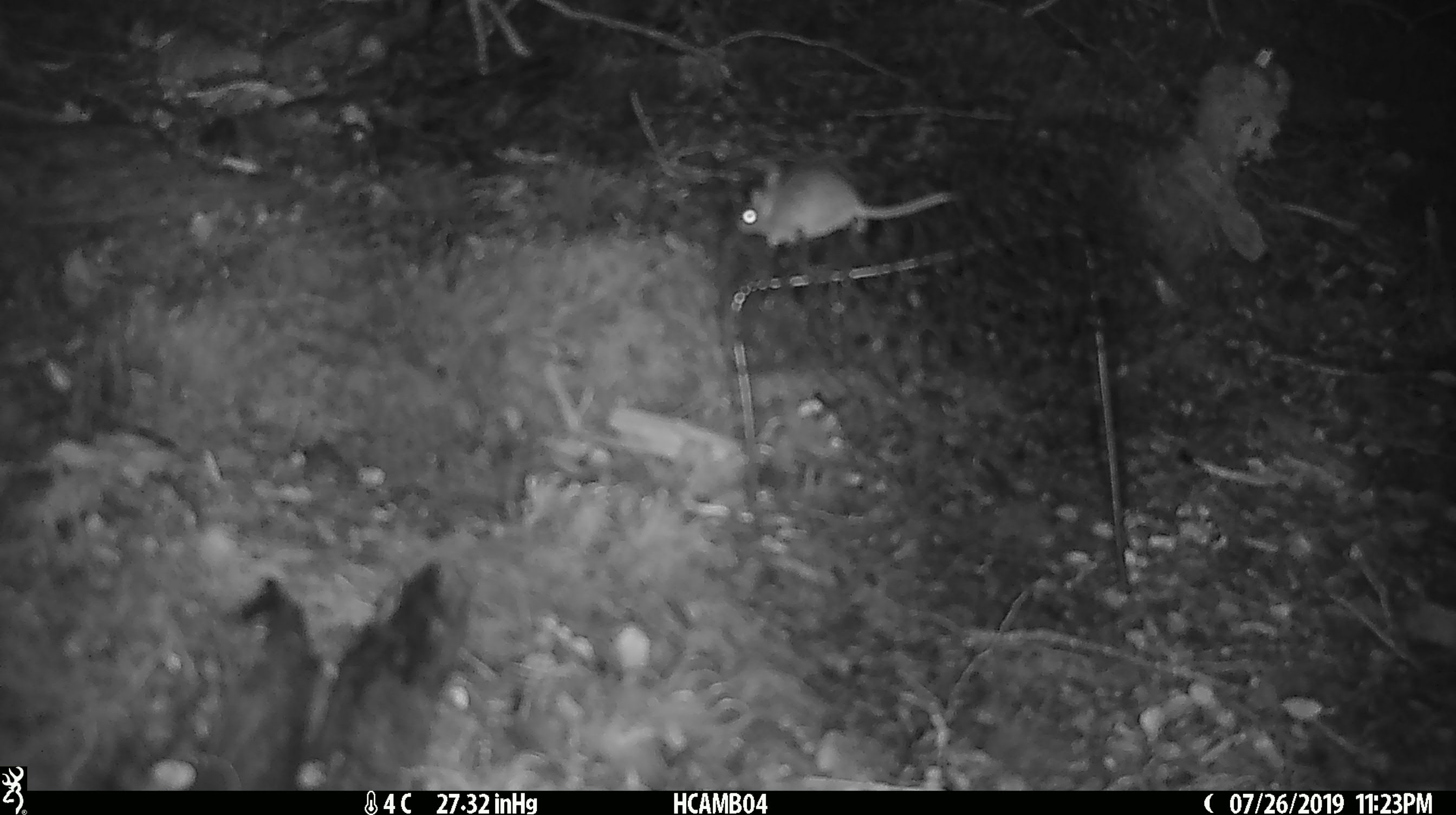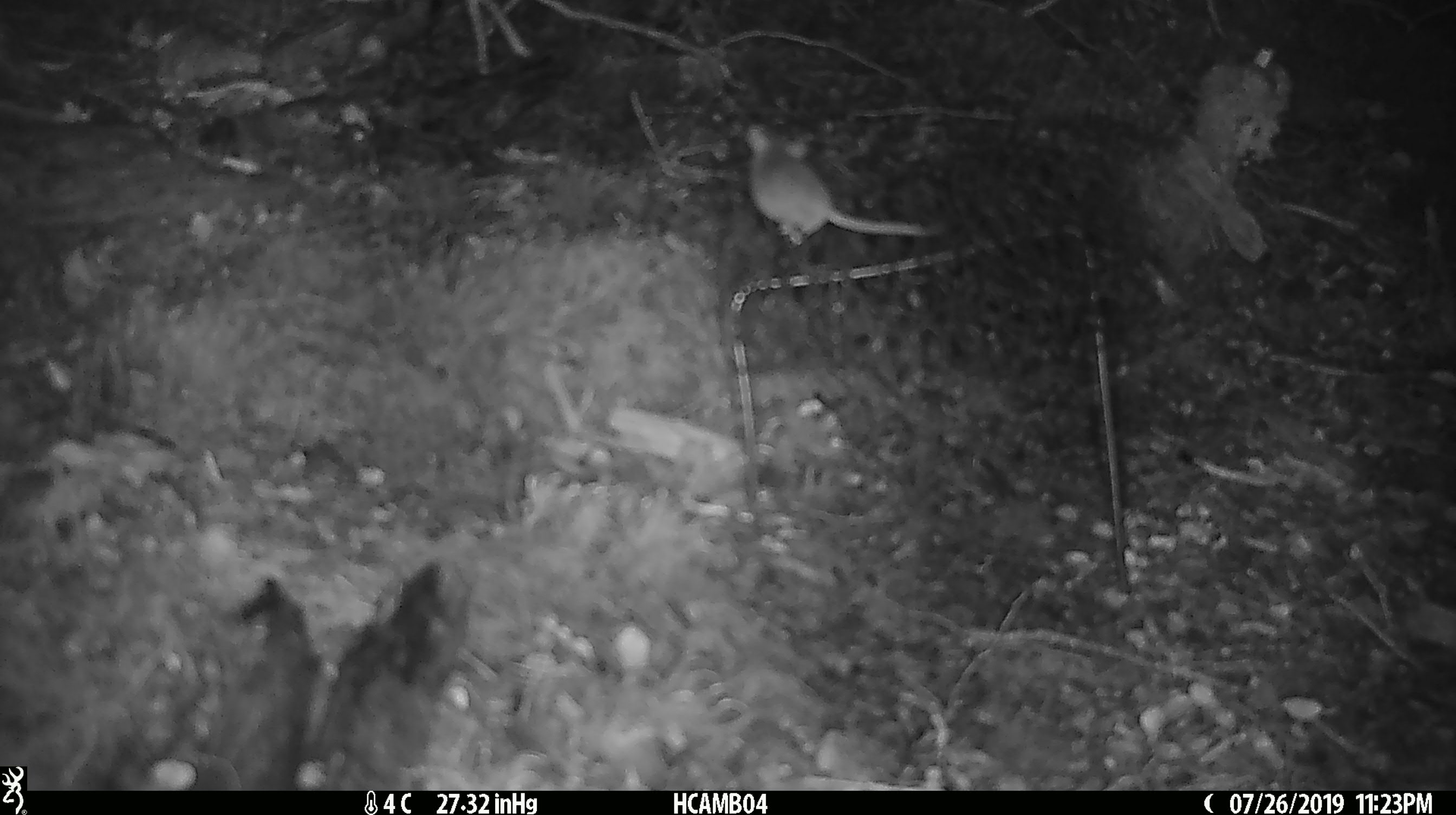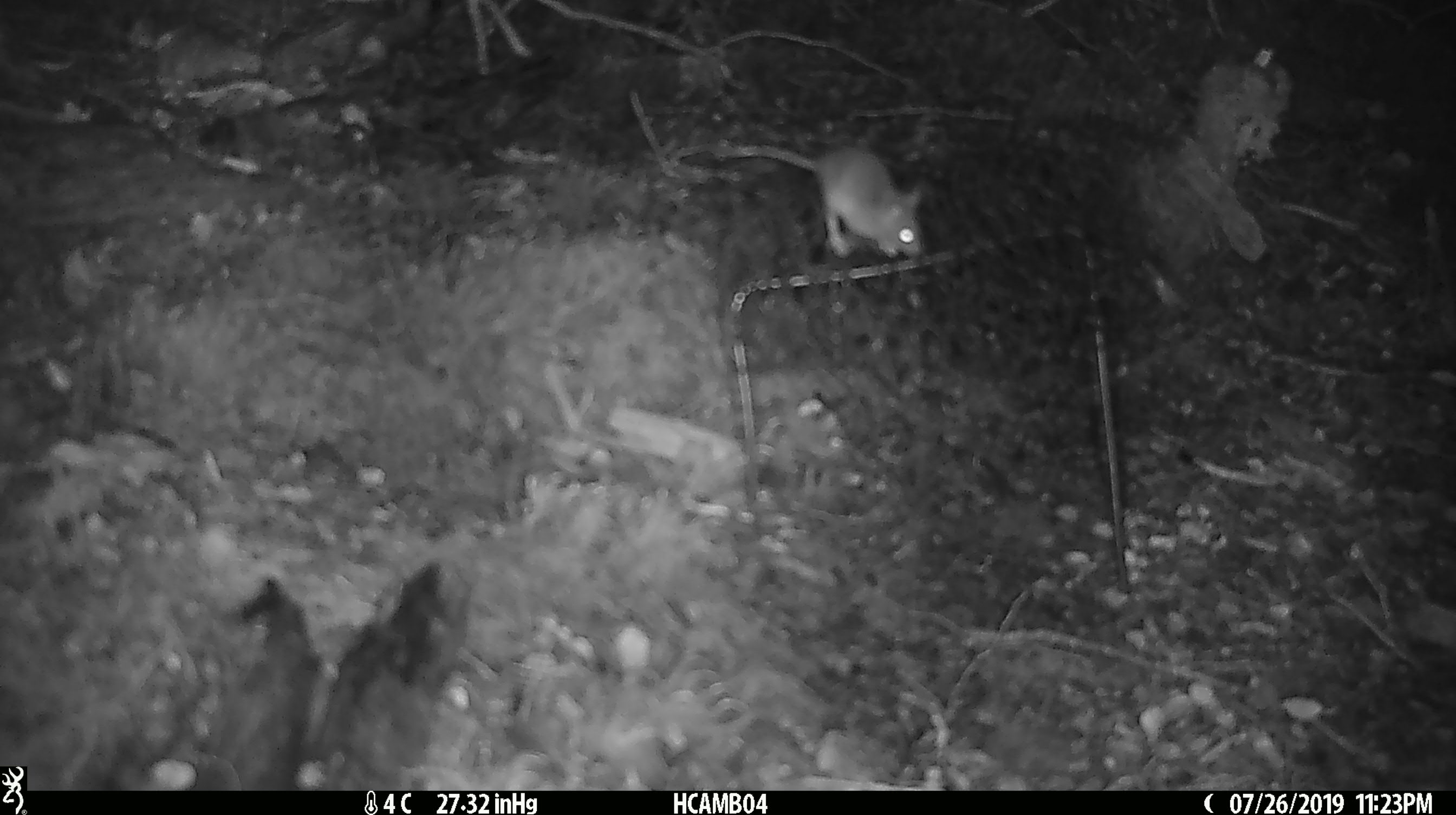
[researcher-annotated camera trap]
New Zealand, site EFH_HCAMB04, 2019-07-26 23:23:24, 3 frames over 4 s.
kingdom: Animalia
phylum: Chordata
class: Mammalia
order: Rodentia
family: Muridae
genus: Mus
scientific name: Mus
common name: mouse